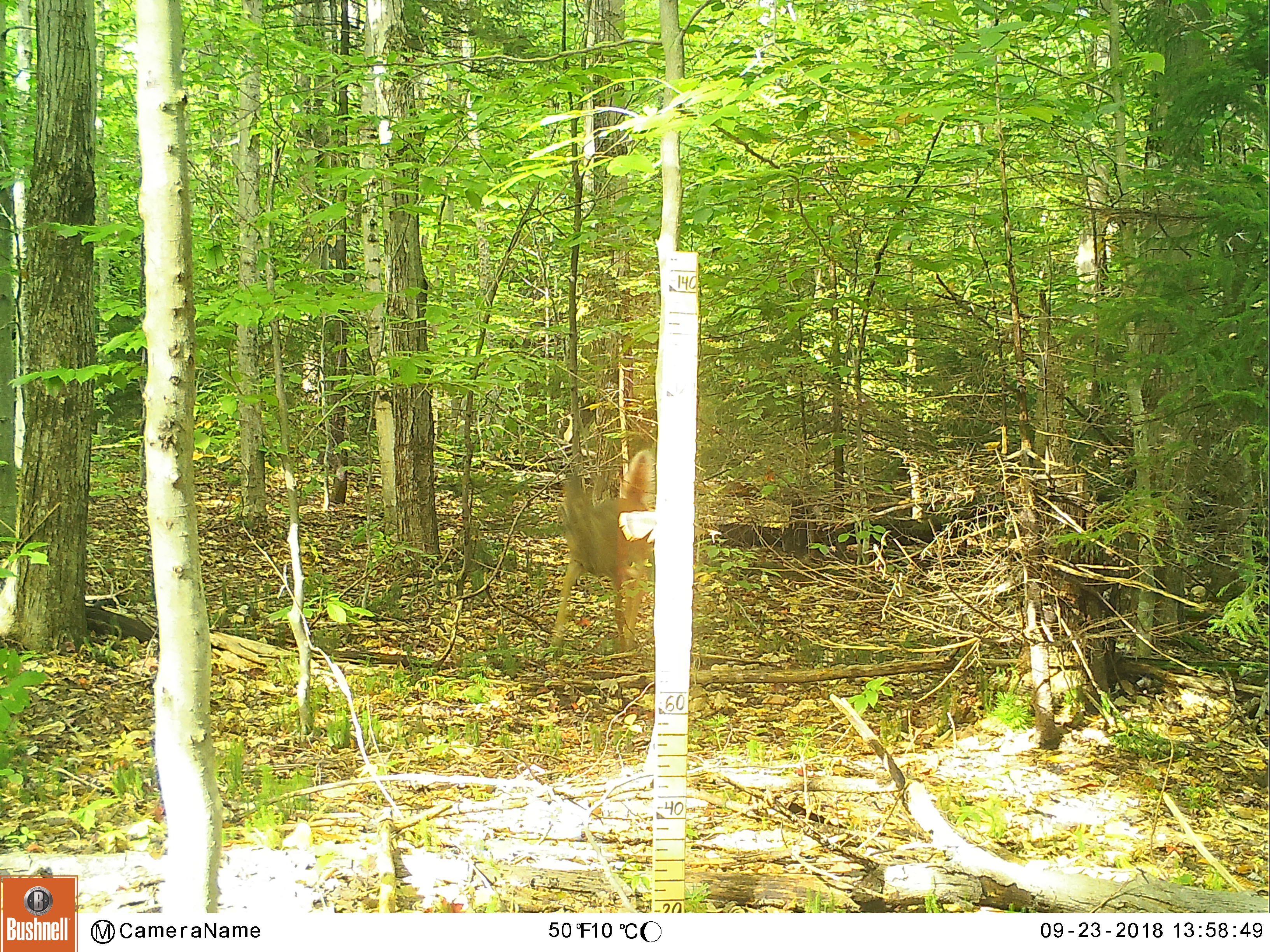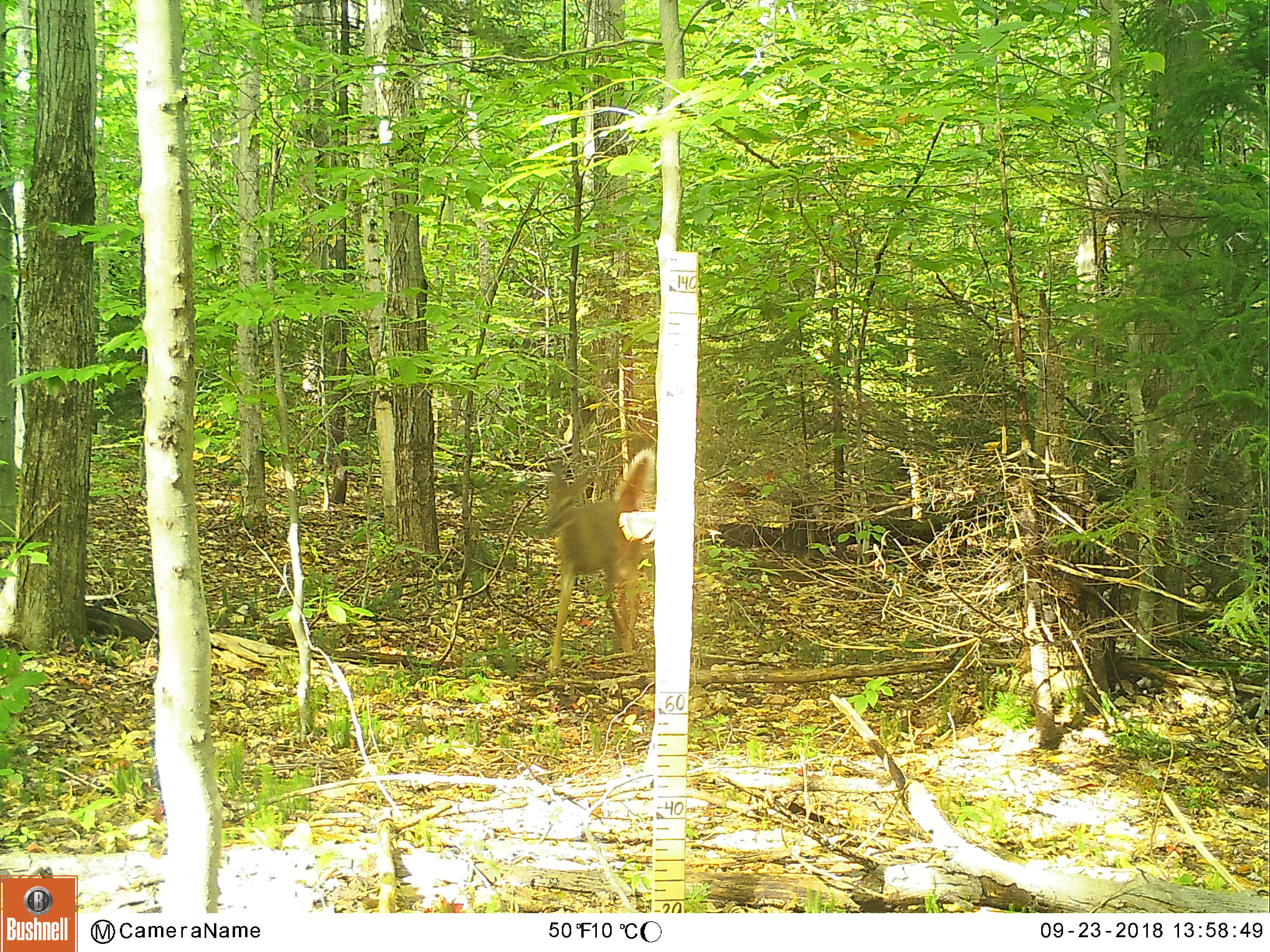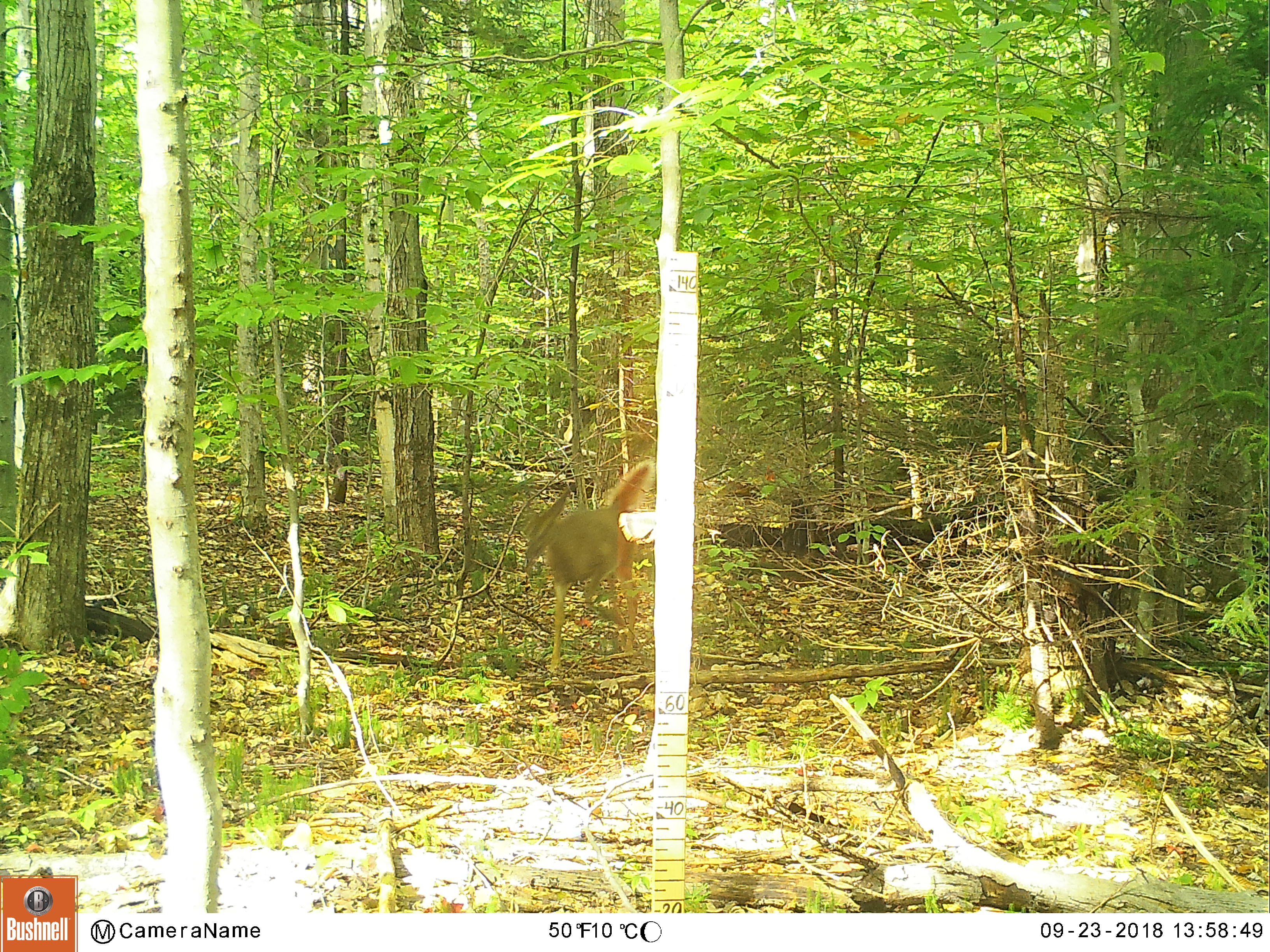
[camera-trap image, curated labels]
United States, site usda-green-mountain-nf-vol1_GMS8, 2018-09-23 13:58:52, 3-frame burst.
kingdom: Animalia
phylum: Chordata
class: Mammalia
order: Artiodactyla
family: Cervidae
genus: Odocoileus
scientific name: Odocoileus virginianus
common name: white-tailed deer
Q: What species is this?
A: White-tailed deer (Odocoileus virginianus).